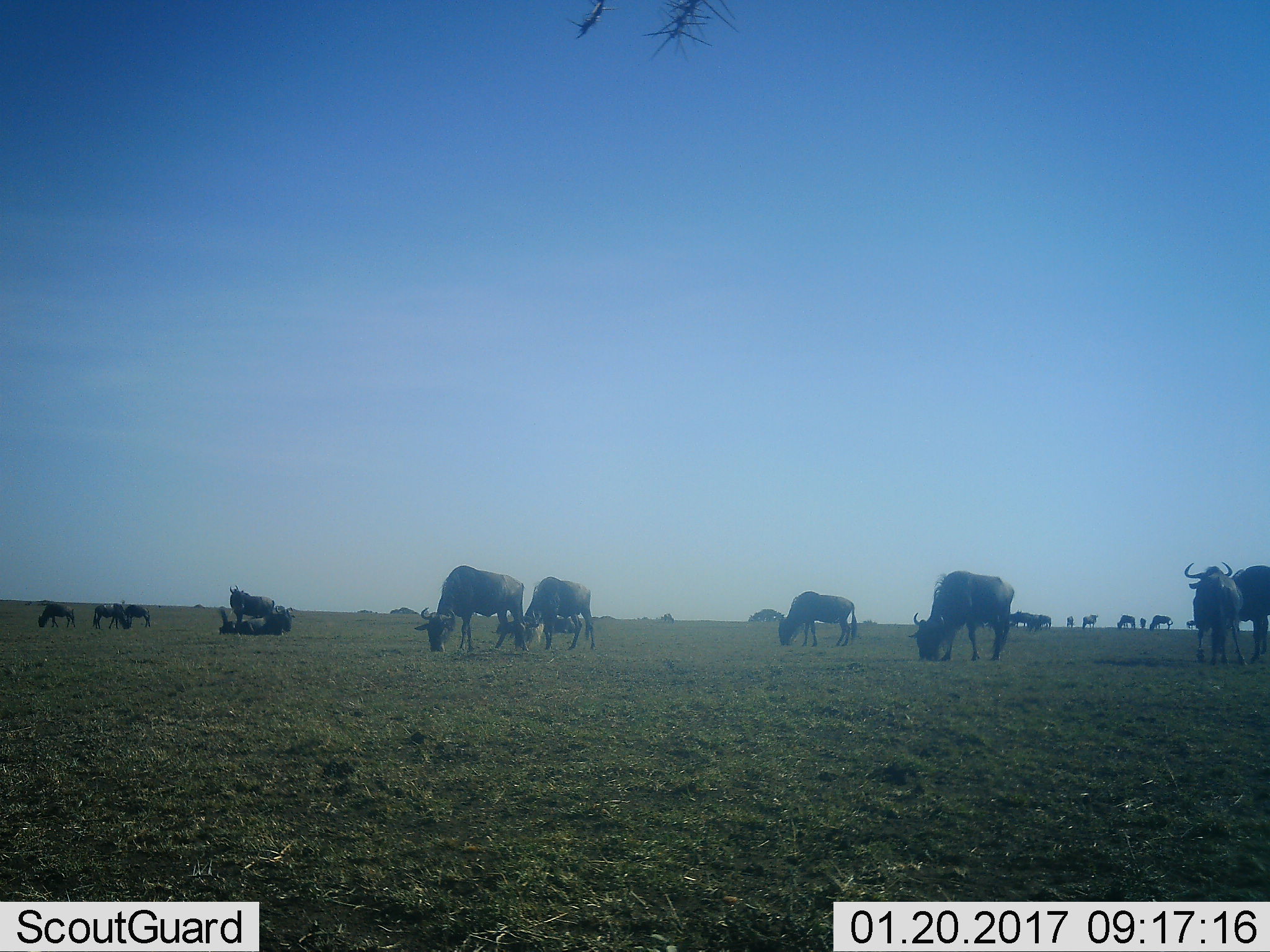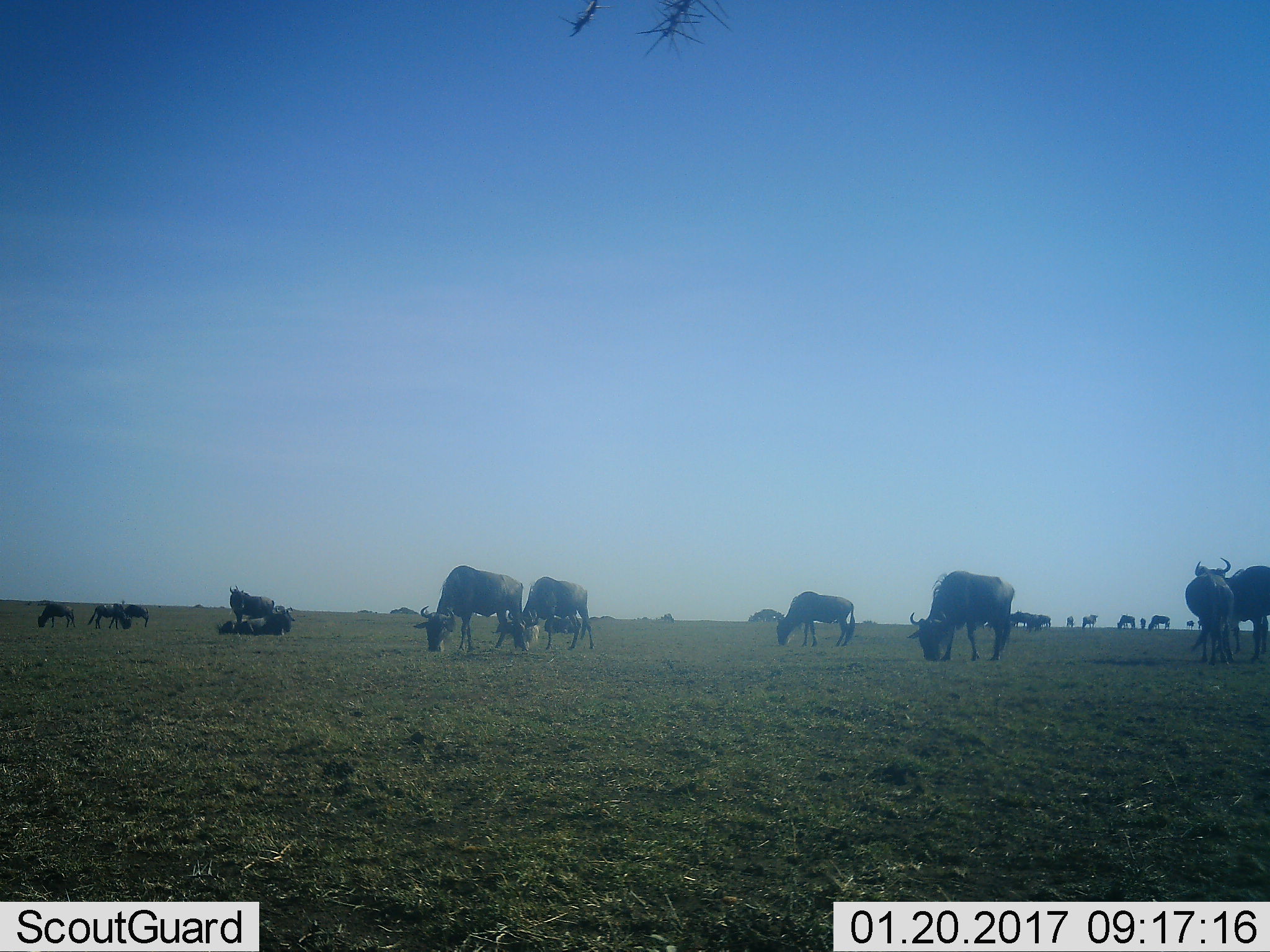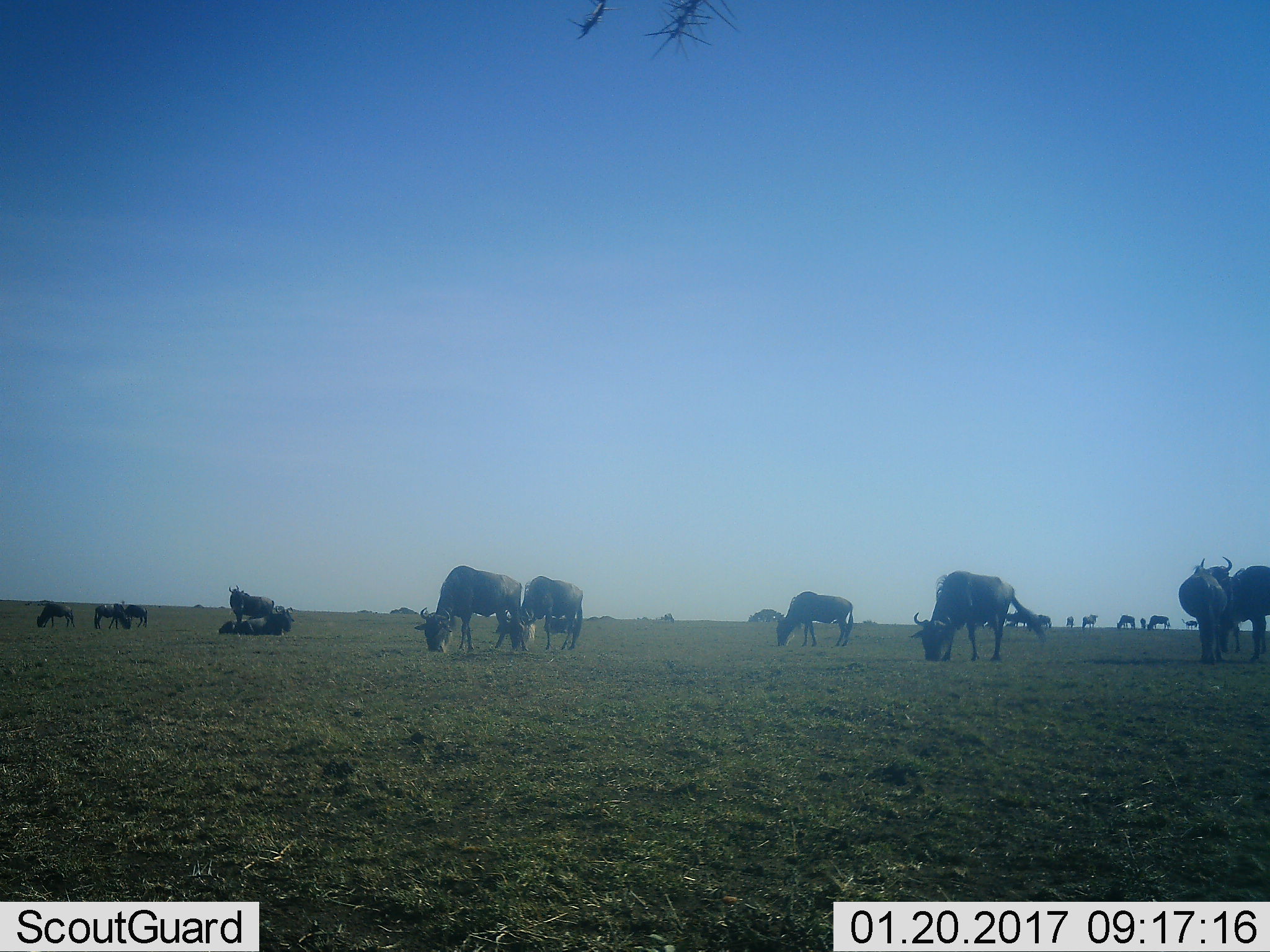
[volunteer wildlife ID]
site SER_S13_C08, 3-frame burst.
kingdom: Animalia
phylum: Chordata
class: Mammalia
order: Artiodactyla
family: Bovidae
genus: Connochaetes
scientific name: Connochaetes taurinus taurinus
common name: blue wildebeest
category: wildebeestblue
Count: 11-50.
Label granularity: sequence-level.